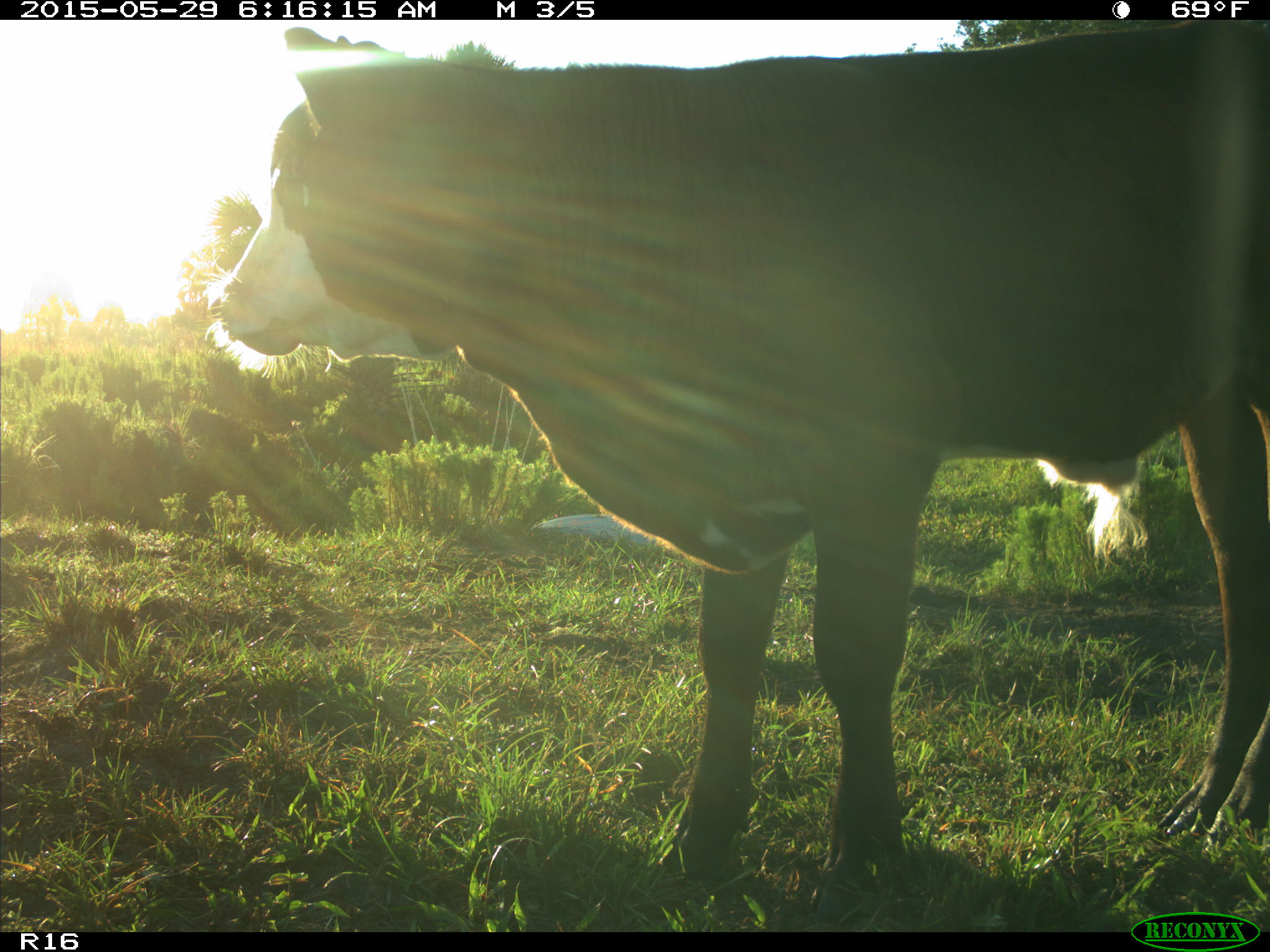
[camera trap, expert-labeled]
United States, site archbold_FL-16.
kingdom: Animalia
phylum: Chordata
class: Mammalia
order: Artiodactyla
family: Bovidae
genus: Bos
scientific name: Bos taurus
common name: domestic cow